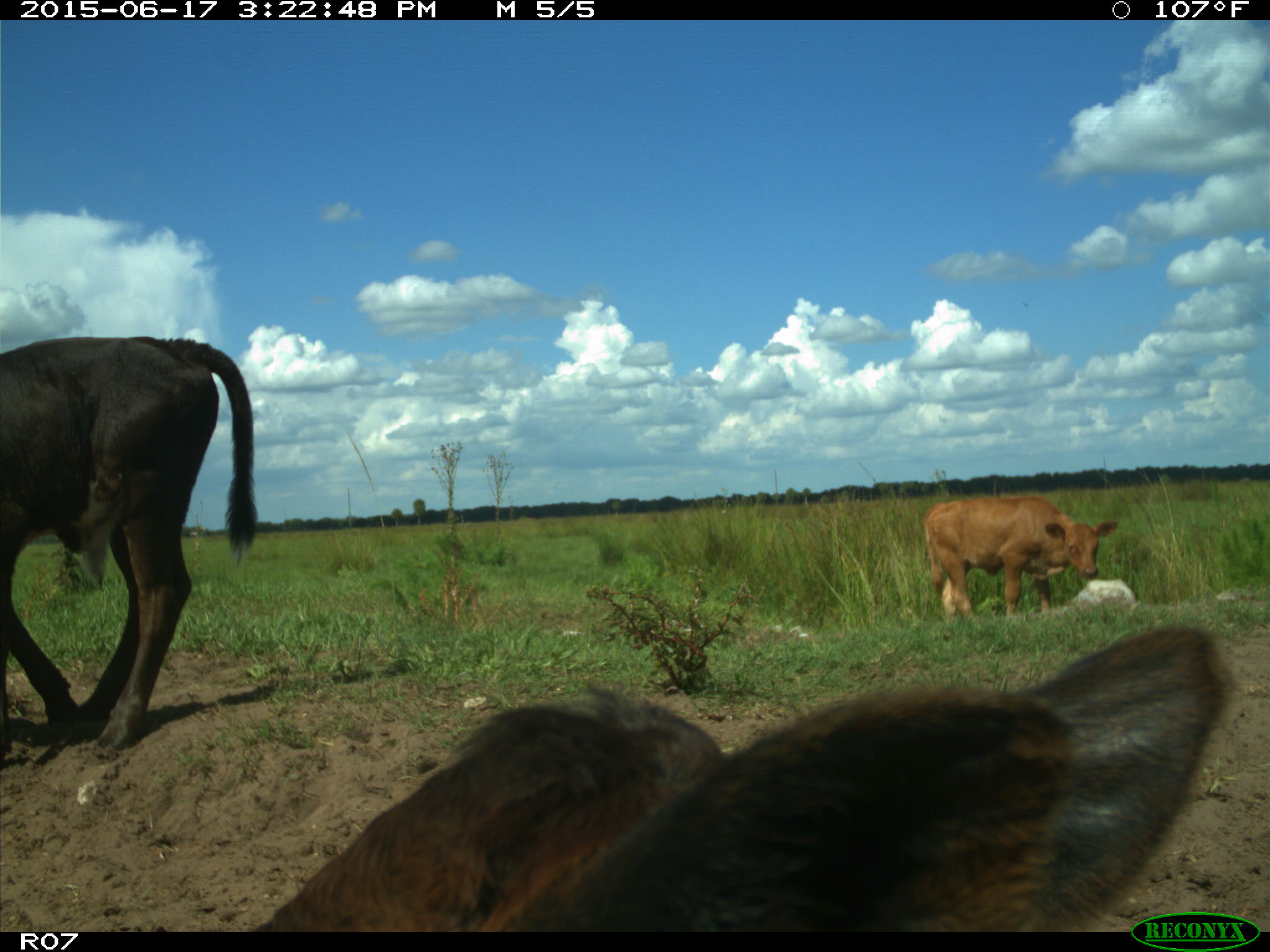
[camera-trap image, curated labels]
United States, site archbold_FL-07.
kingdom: Animalia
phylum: Chordata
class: Mammalia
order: Artiodactyla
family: Bovidae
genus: Bos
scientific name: Bos taurus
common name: domestic cow